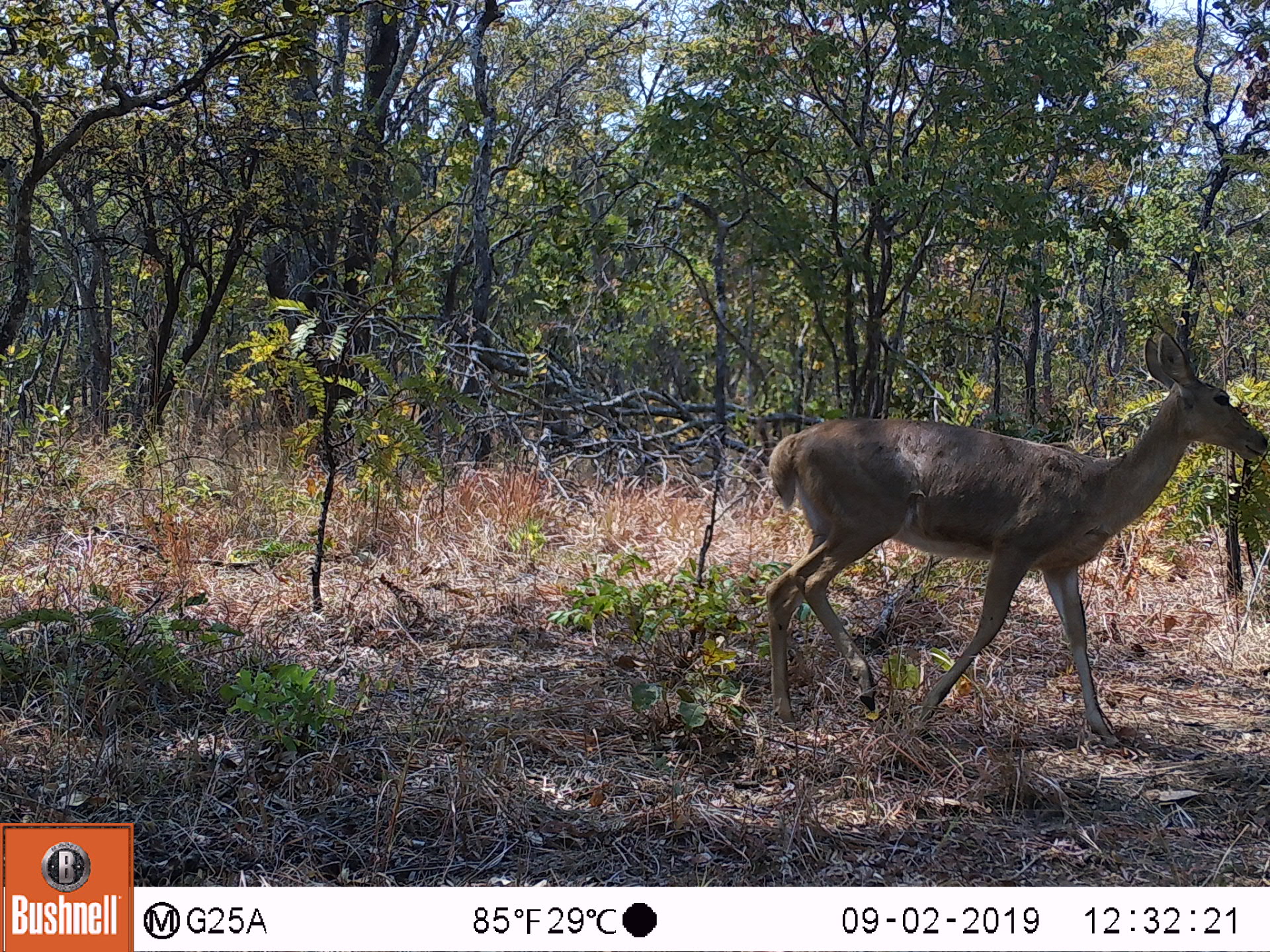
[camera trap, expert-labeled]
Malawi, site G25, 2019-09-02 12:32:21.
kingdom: Animalia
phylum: Chordata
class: Mammalia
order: Artiodactyla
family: Bovidae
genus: Redunca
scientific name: Redunca arundinum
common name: southern reedbuck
Southern reedbuck (Redunca arundinum), count 1.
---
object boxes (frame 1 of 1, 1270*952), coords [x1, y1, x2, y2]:
southern reedbuck: [760, 323, 1266, 758]